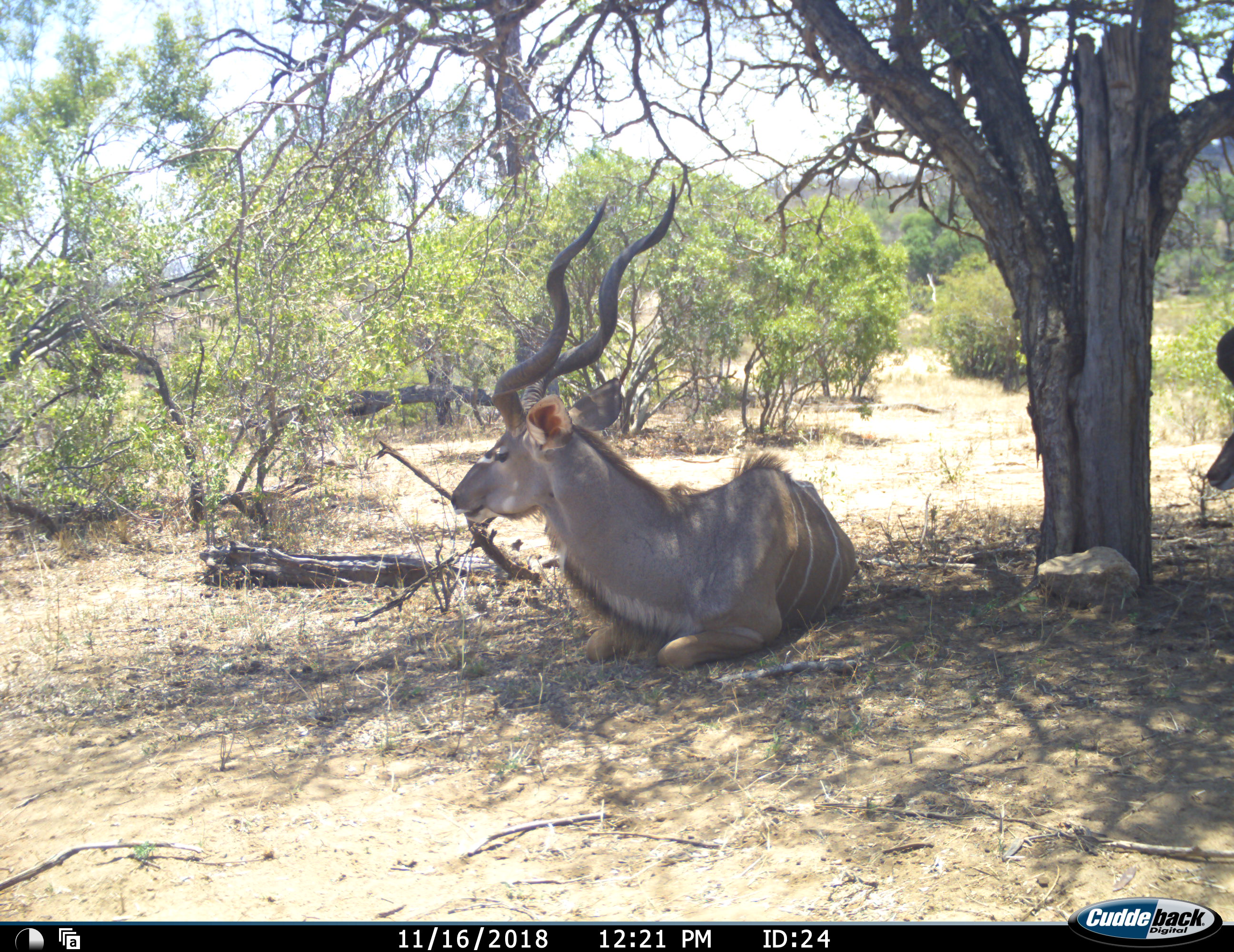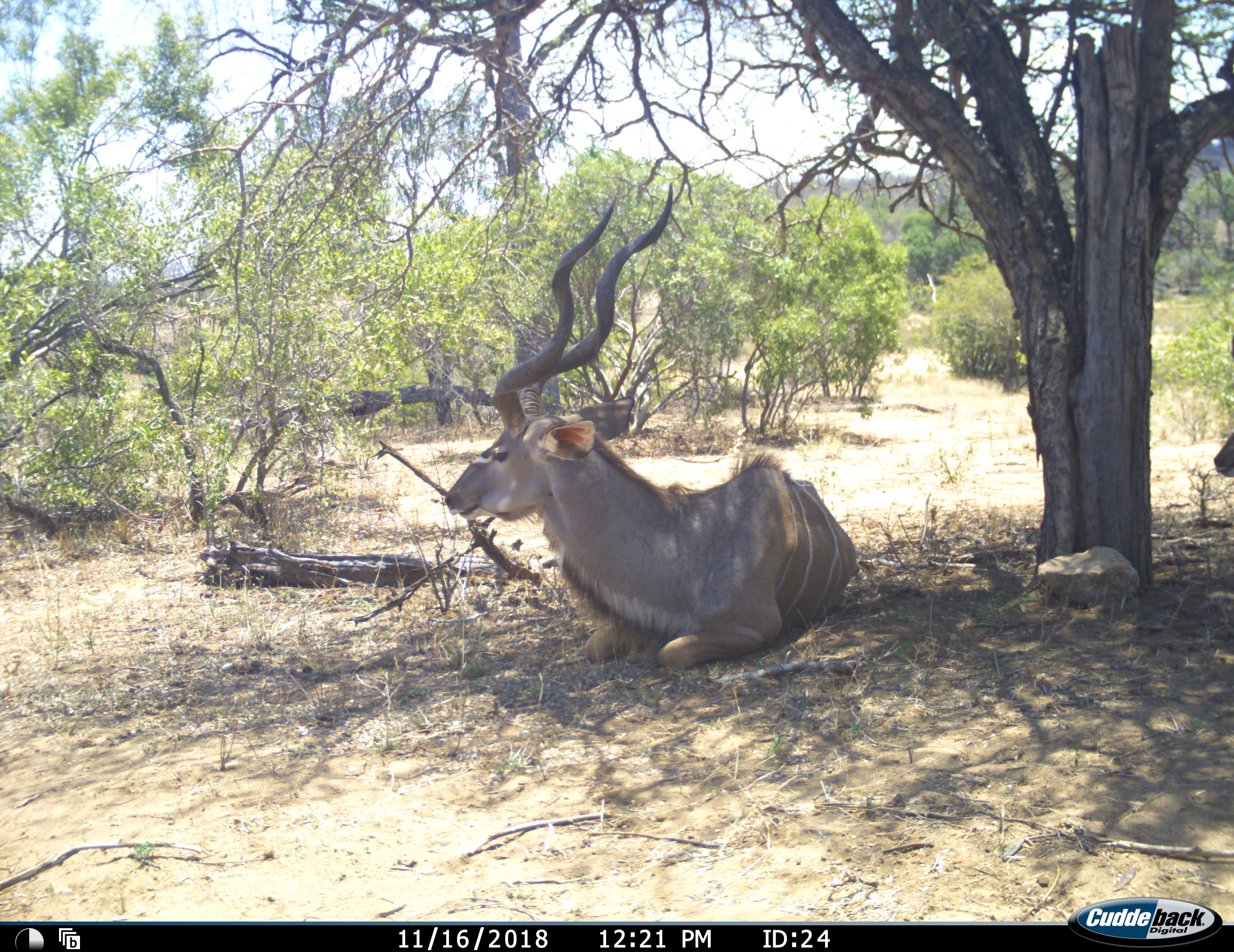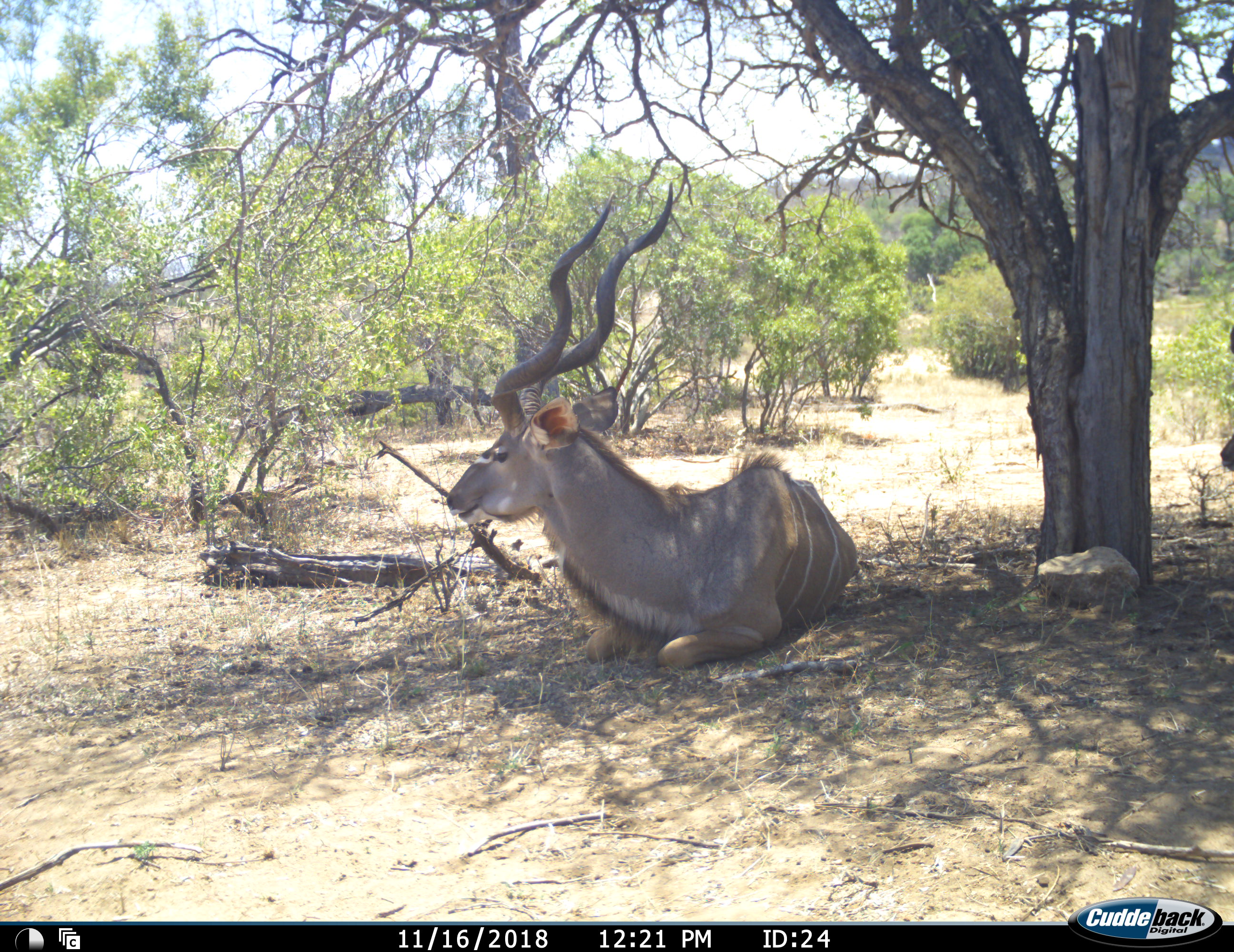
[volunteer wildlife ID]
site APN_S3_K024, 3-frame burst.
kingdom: Animalia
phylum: Chordata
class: Mammalia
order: Artiodactyla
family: Bovidae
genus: Tragelaphus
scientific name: Tragelaphus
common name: kudu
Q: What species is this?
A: Kudu (Tragelaphus).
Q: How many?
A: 1.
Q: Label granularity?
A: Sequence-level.